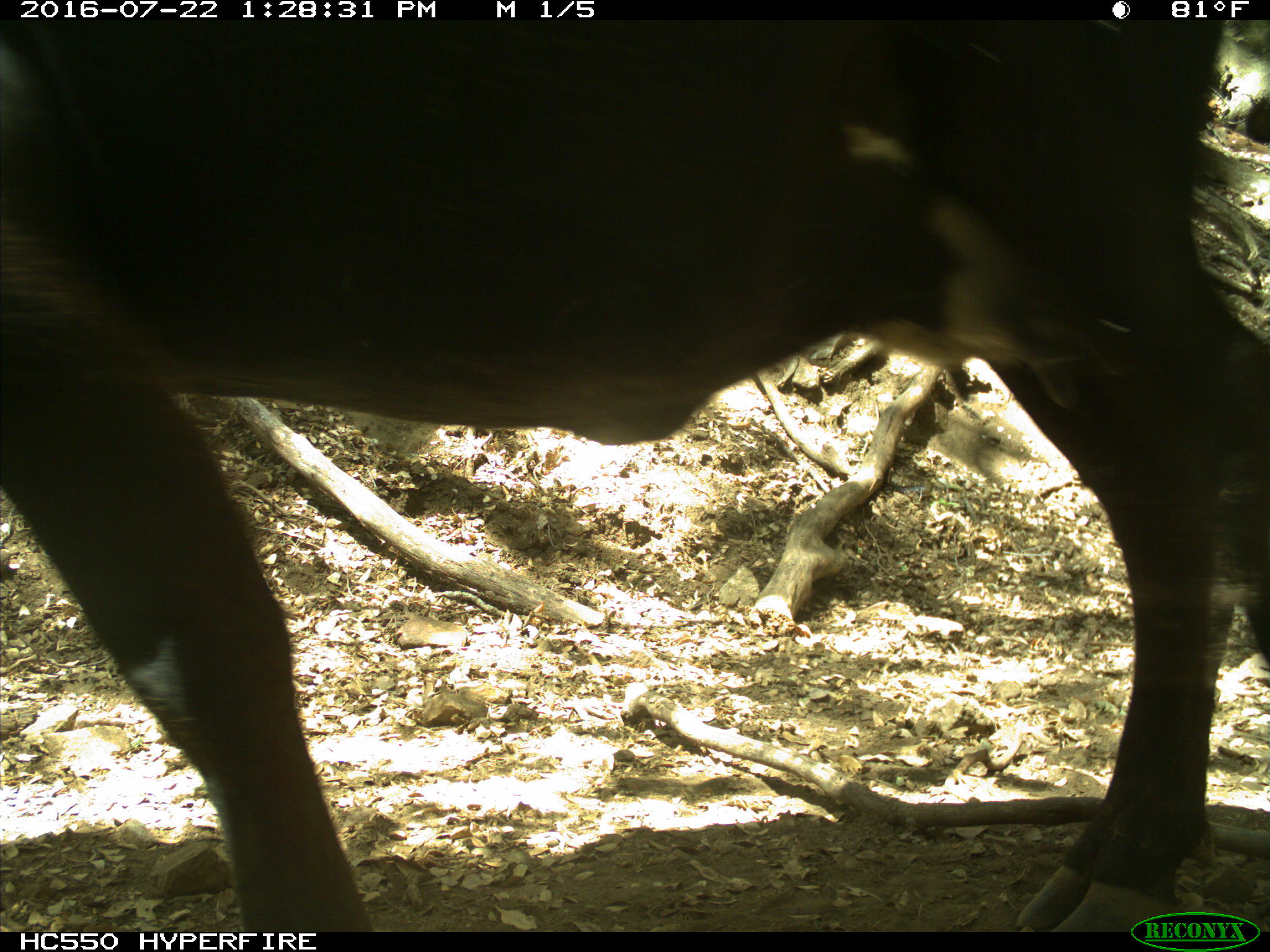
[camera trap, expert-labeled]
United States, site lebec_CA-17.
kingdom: Animalia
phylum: Chordata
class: Mammalia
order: Artiodactyla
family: Bovidae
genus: Bos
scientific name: Bos taurus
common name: domestic cow